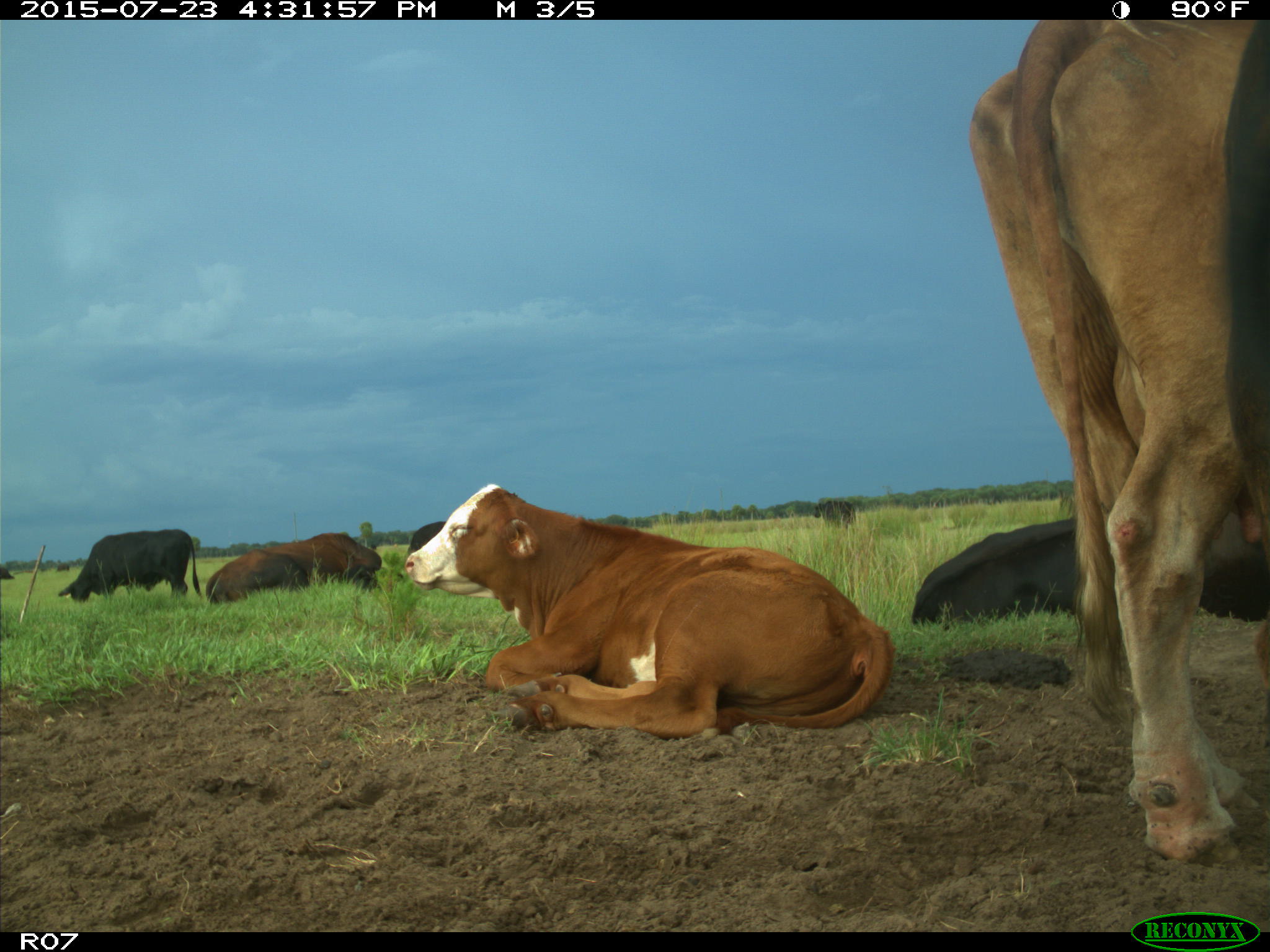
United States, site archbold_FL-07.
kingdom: Animalia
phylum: Chordata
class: Mammalia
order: Artiodactyla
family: Bovidae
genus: Bos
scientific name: Bos taurus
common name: domestic cow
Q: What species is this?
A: Bos taurus (domestic cow).